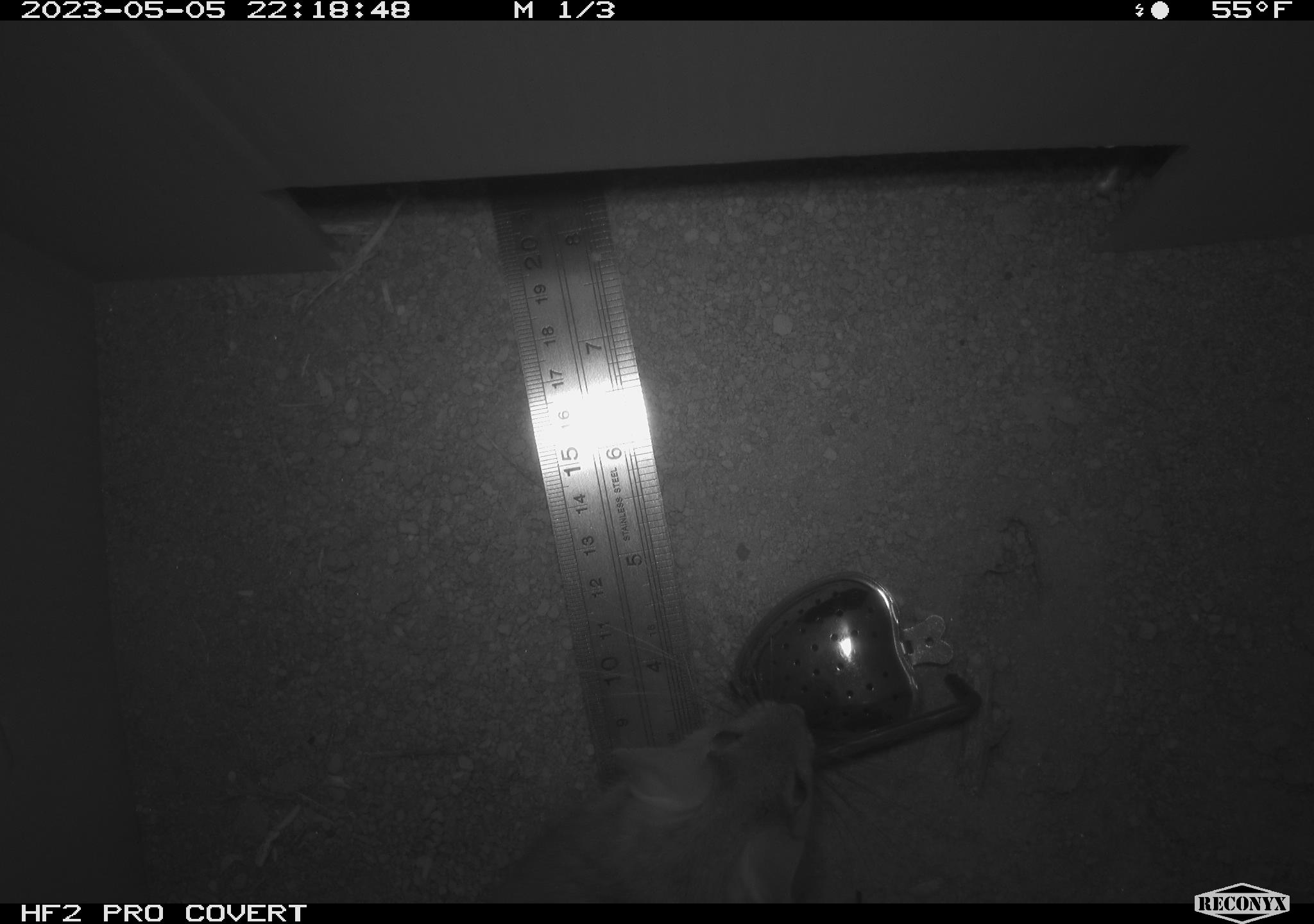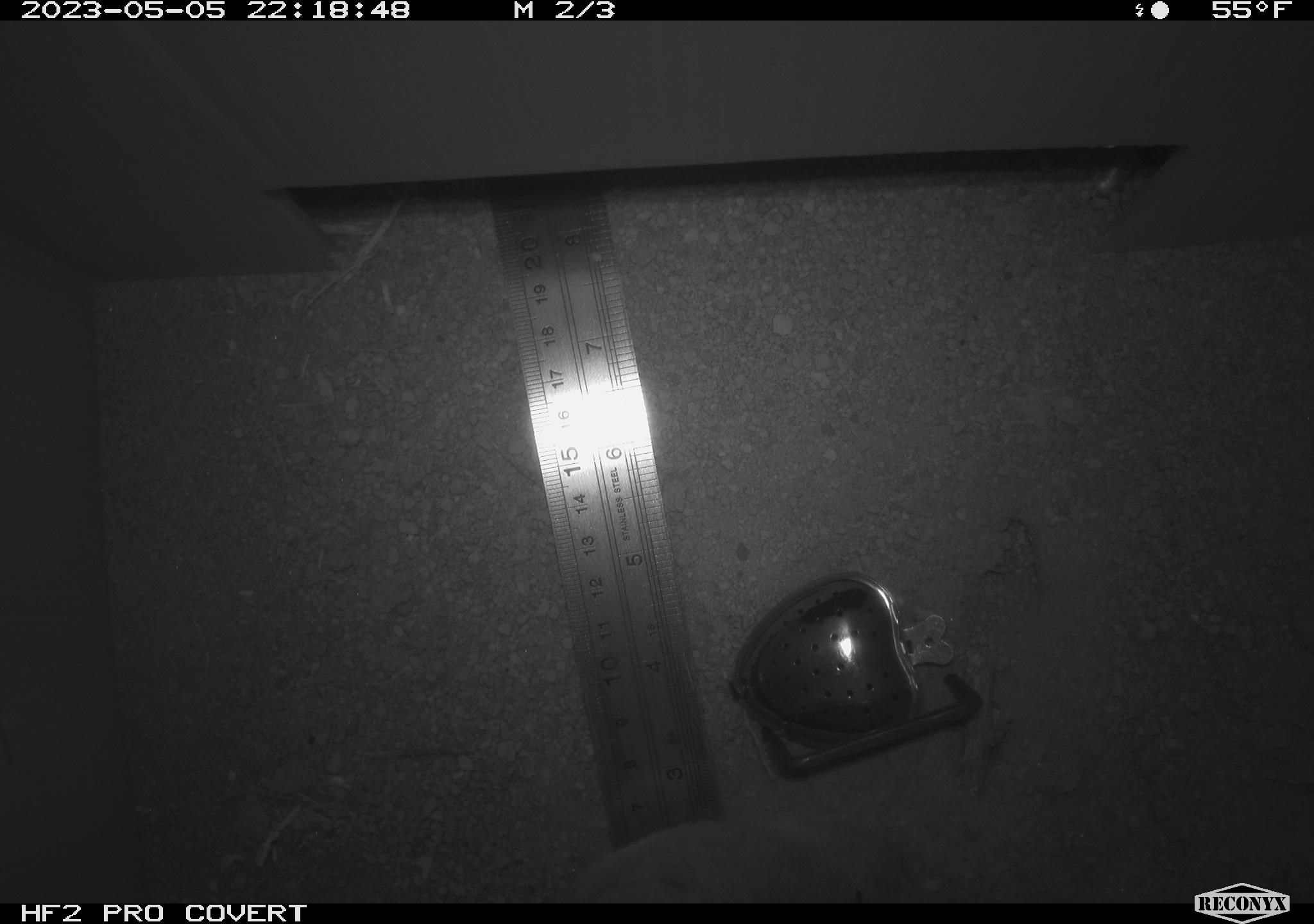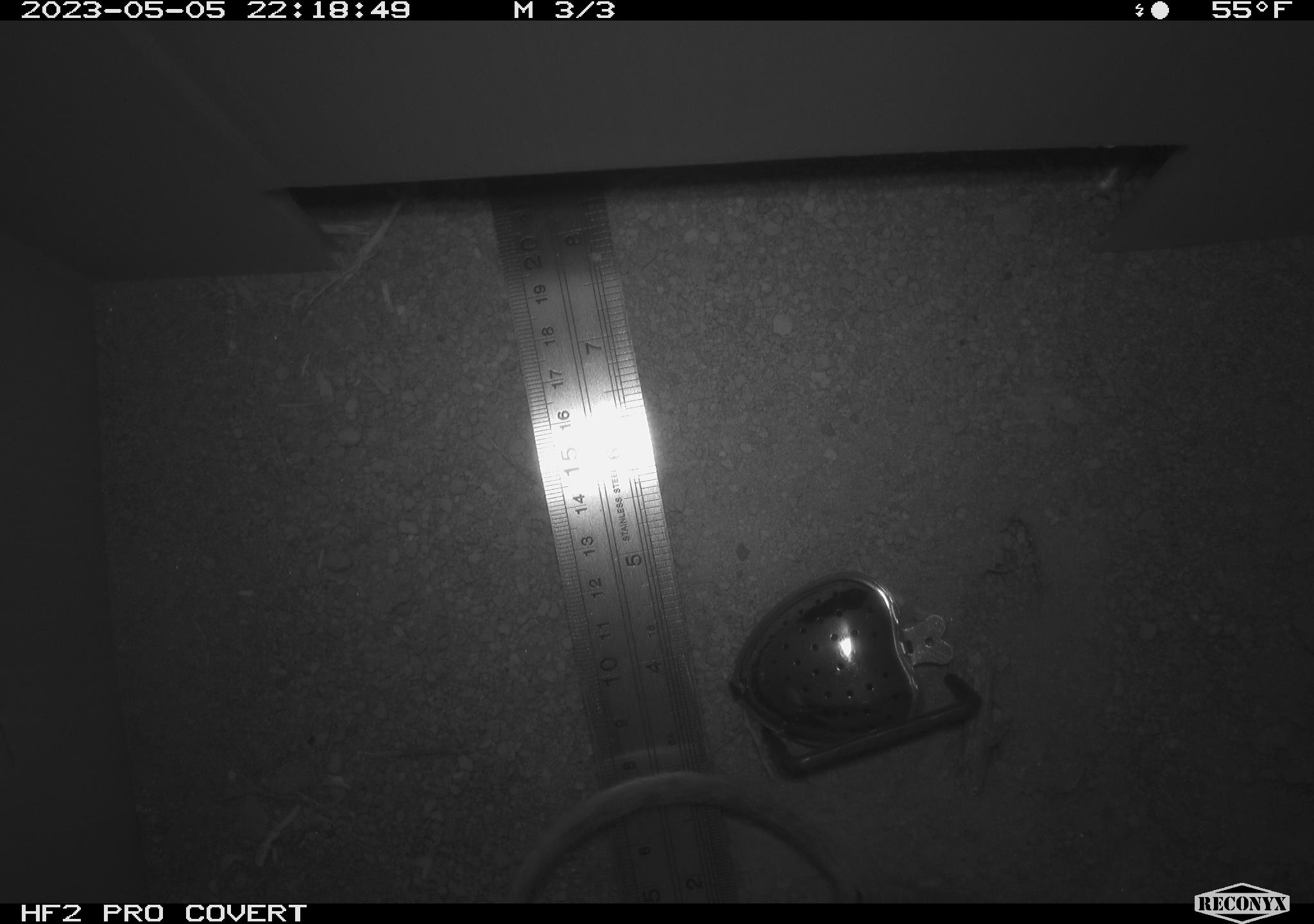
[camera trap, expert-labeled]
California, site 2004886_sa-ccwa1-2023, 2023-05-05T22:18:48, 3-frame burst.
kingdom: Animalia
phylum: Chordata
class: Mammalia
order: Rodentia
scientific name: Rodentia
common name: rodent